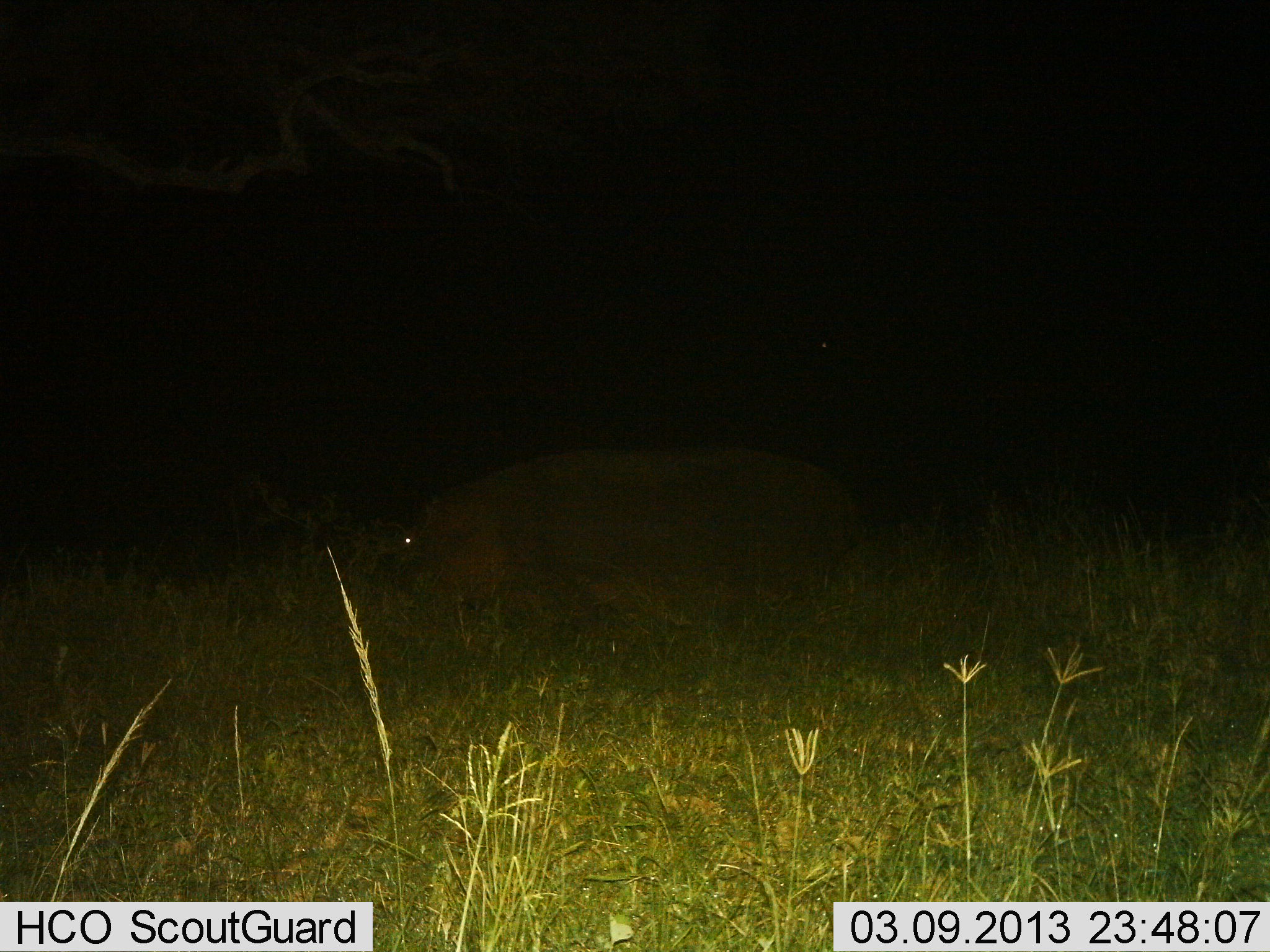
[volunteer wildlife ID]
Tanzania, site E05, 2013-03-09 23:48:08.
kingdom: Animalia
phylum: Chordata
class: Mammalia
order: Artiodactyla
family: Hippopotamidae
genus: Hippopotamus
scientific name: Hippopotamus amphibius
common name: hippopotamus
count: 1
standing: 48%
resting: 7%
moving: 26%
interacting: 0%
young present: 0%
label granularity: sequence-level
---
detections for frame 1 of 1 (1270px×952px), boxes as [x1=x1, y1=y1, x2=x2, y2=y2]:
animal: [x1=395, y1=447, x2=871, y2=624]